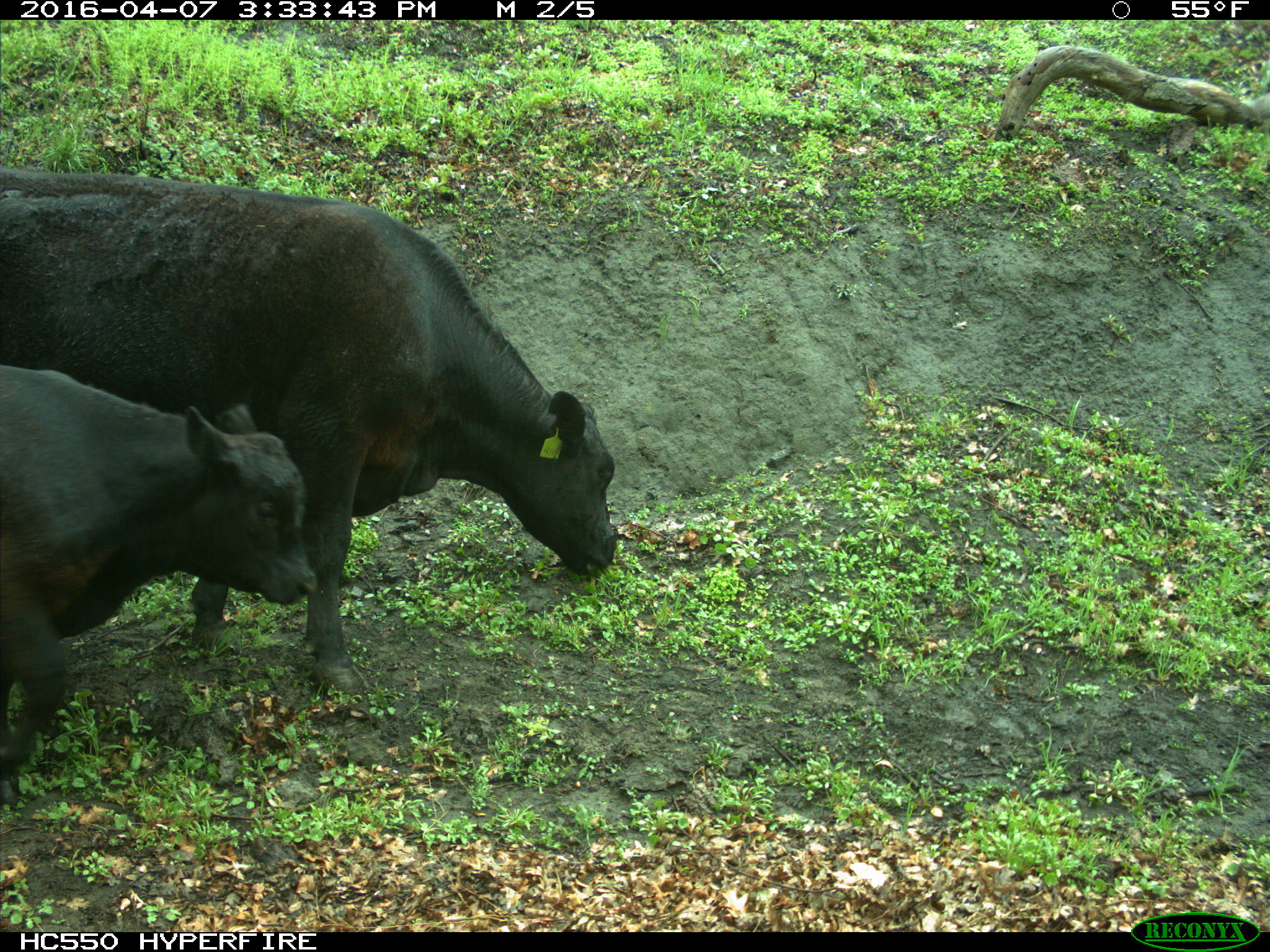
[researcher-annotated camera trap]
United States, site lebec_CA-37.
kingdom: Animalia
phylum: Chordata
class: Mammalia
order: Artiodactyla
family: Bovidae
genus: Bos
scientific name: Bos taurus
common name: domestic cow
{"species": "Bos taurus (domestic cow)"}